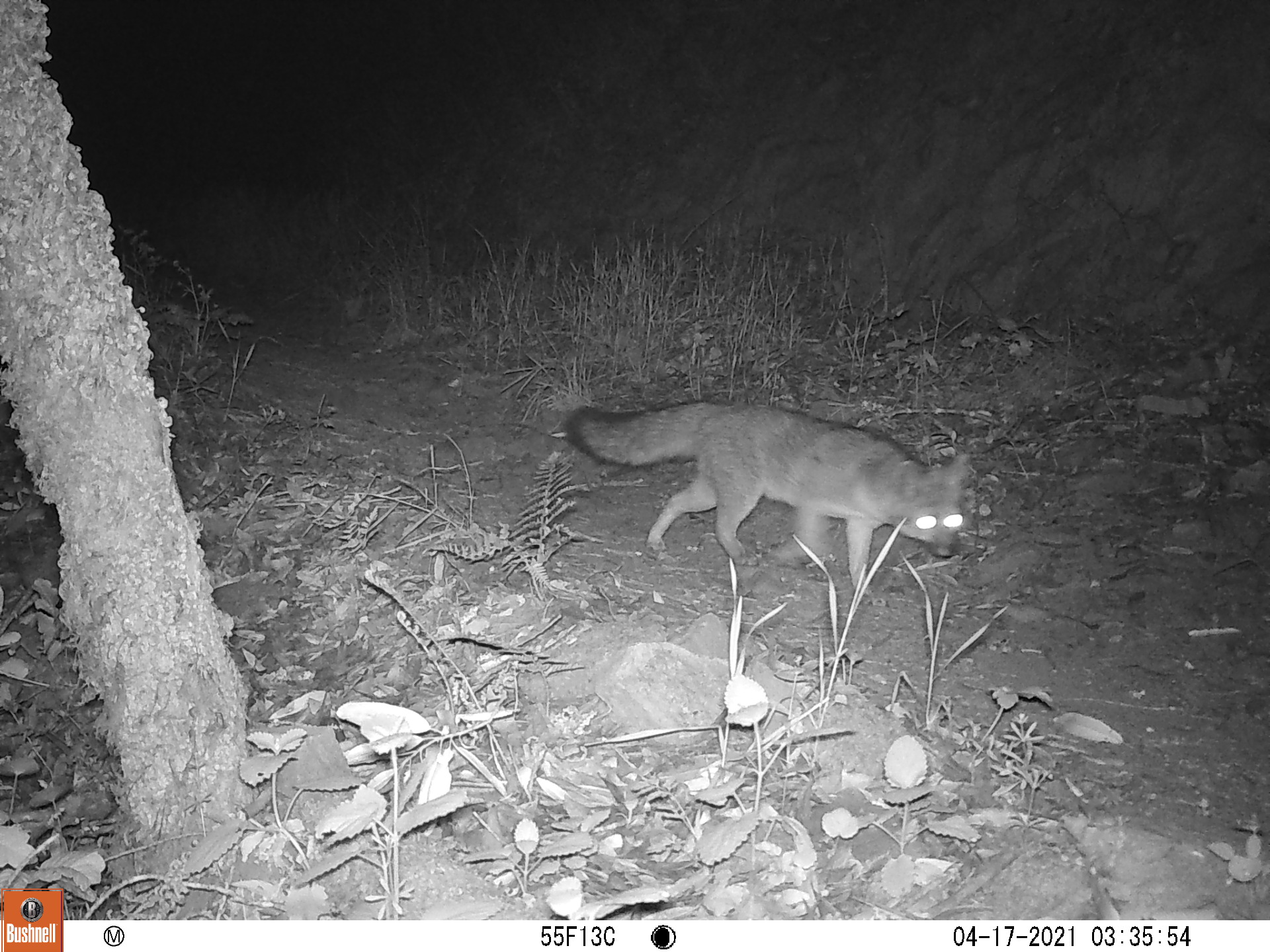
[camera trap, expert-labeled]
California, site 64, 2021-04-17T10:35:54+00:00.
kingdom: Animalia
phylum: Chordata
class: Mammalia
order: Carnivora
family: Canidae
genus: Urocyon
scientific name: Urocyon cinereoargenteus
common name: gray fox